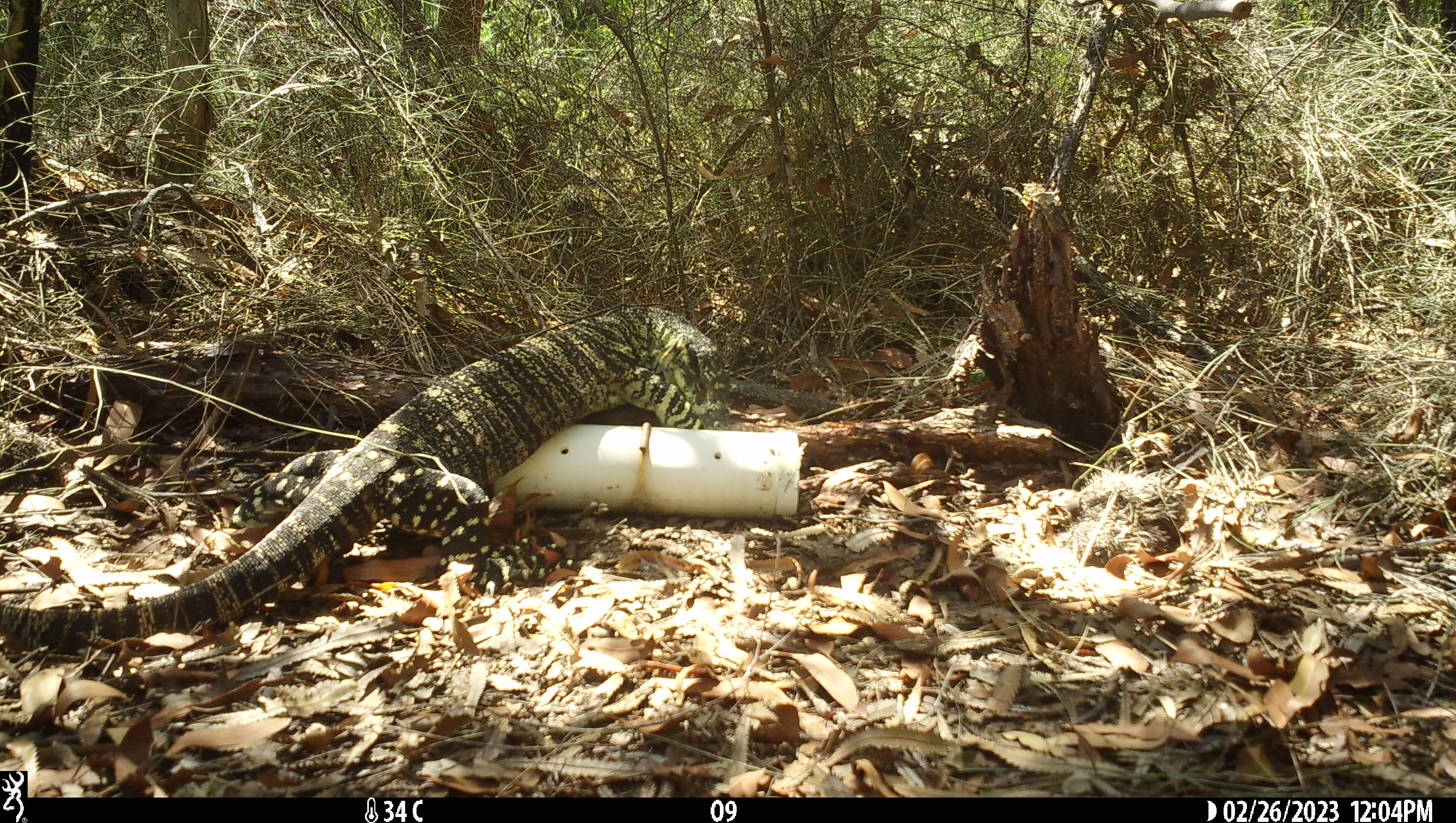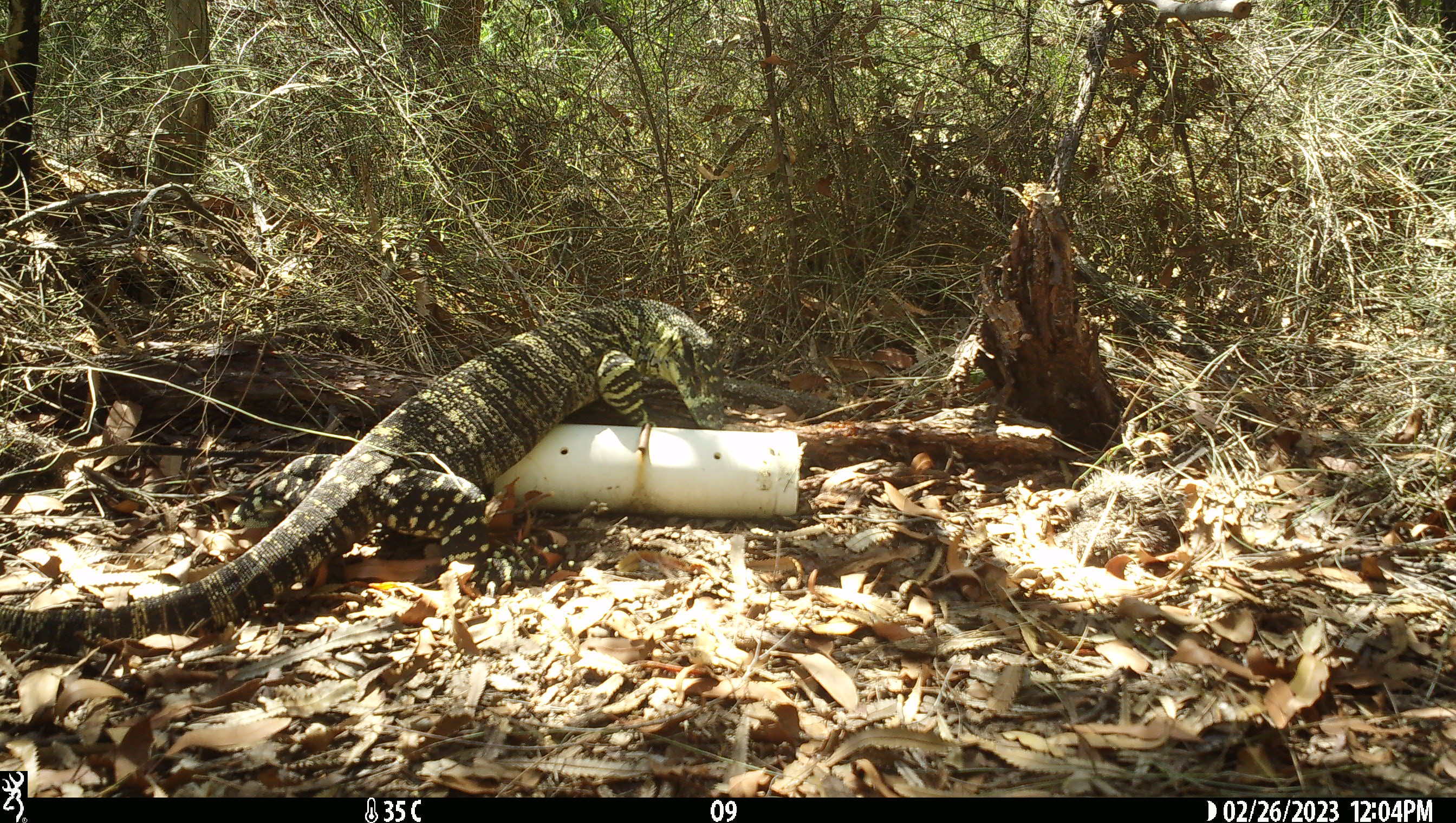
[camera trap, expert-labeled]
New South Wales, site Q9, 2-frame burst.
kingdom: Animalia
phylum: Chordata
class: Reptilia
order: Squamata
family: Varanidae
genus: Varanus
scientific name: Varanus varius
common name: lace monitor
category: goanna